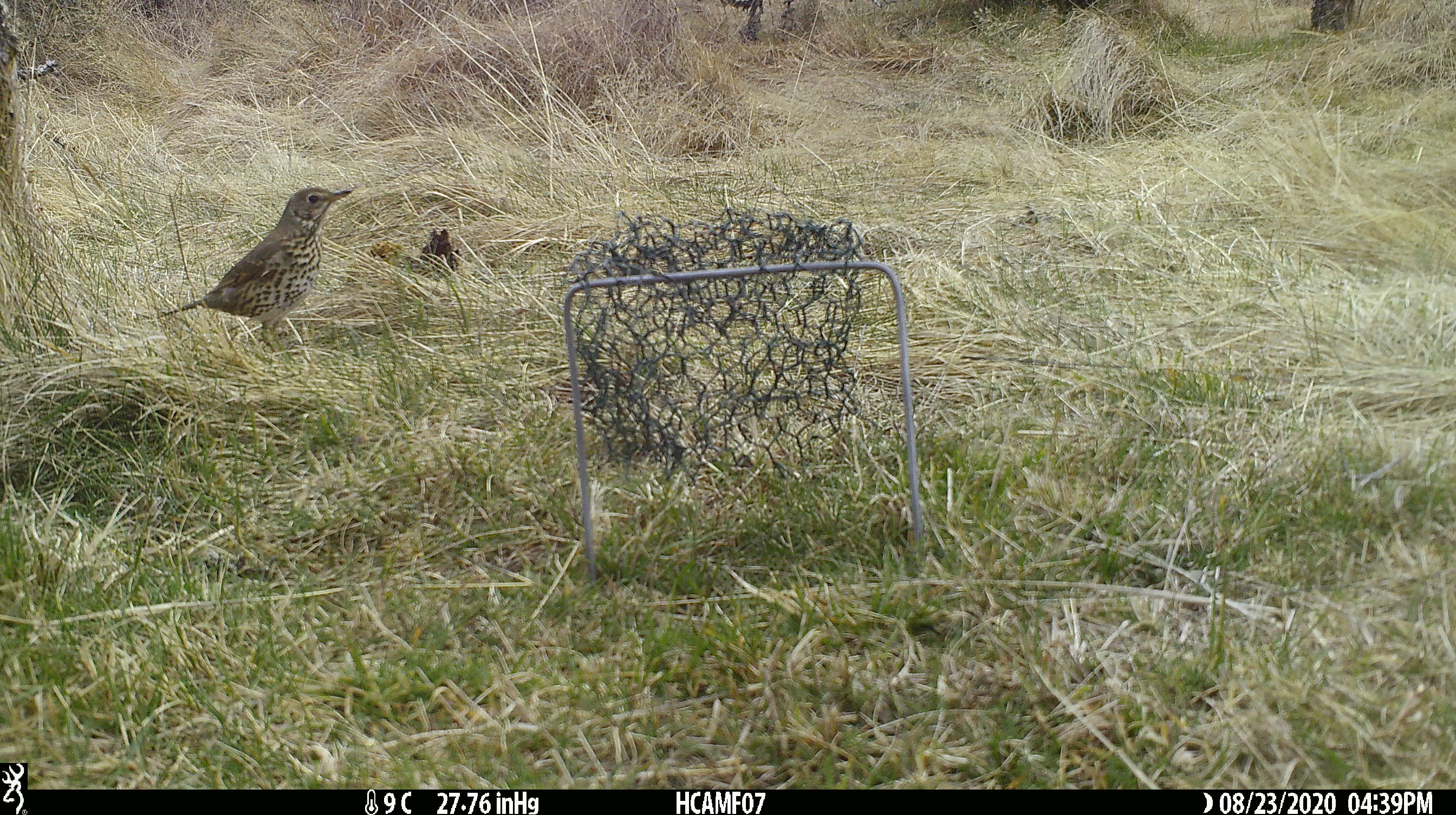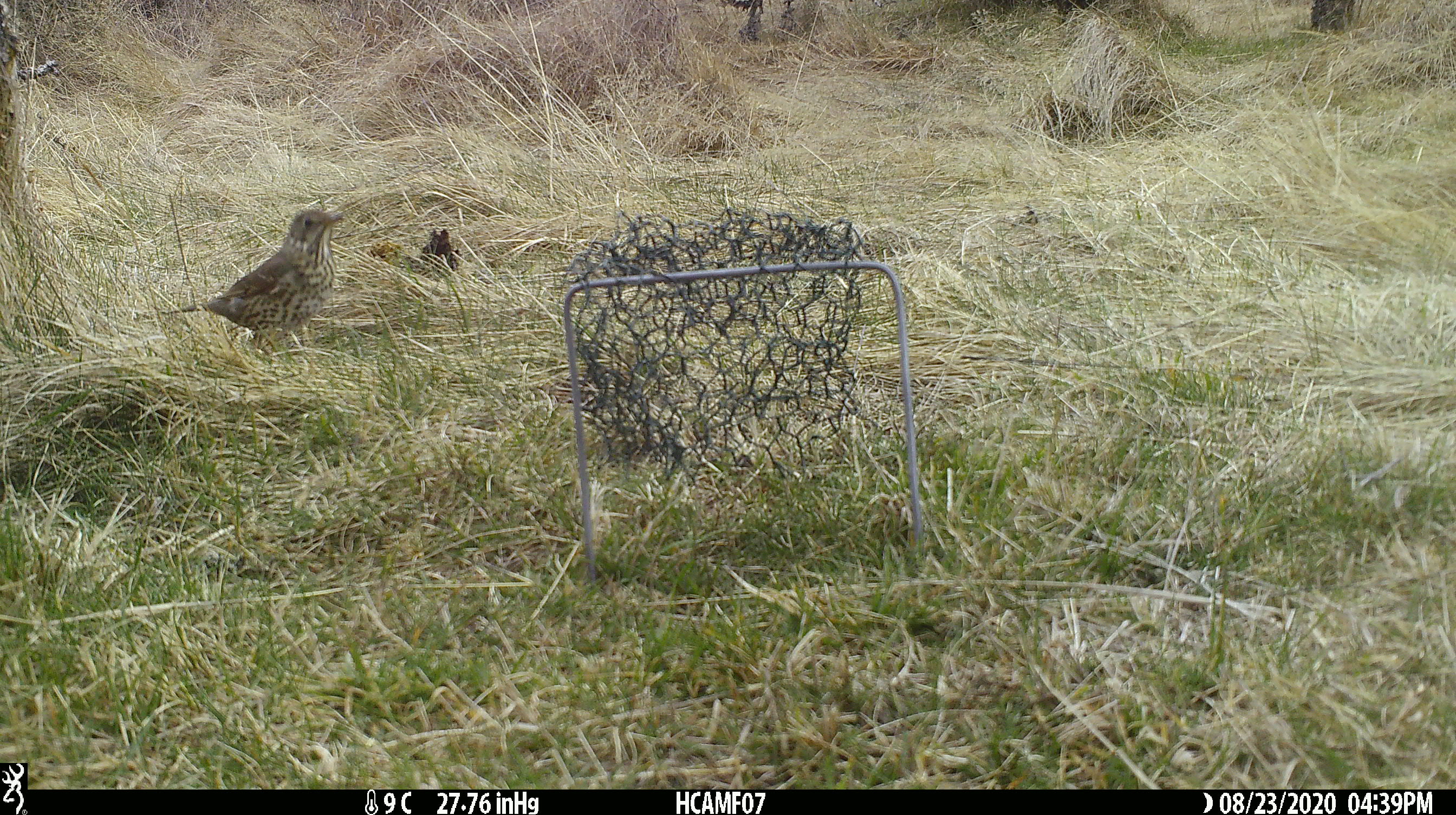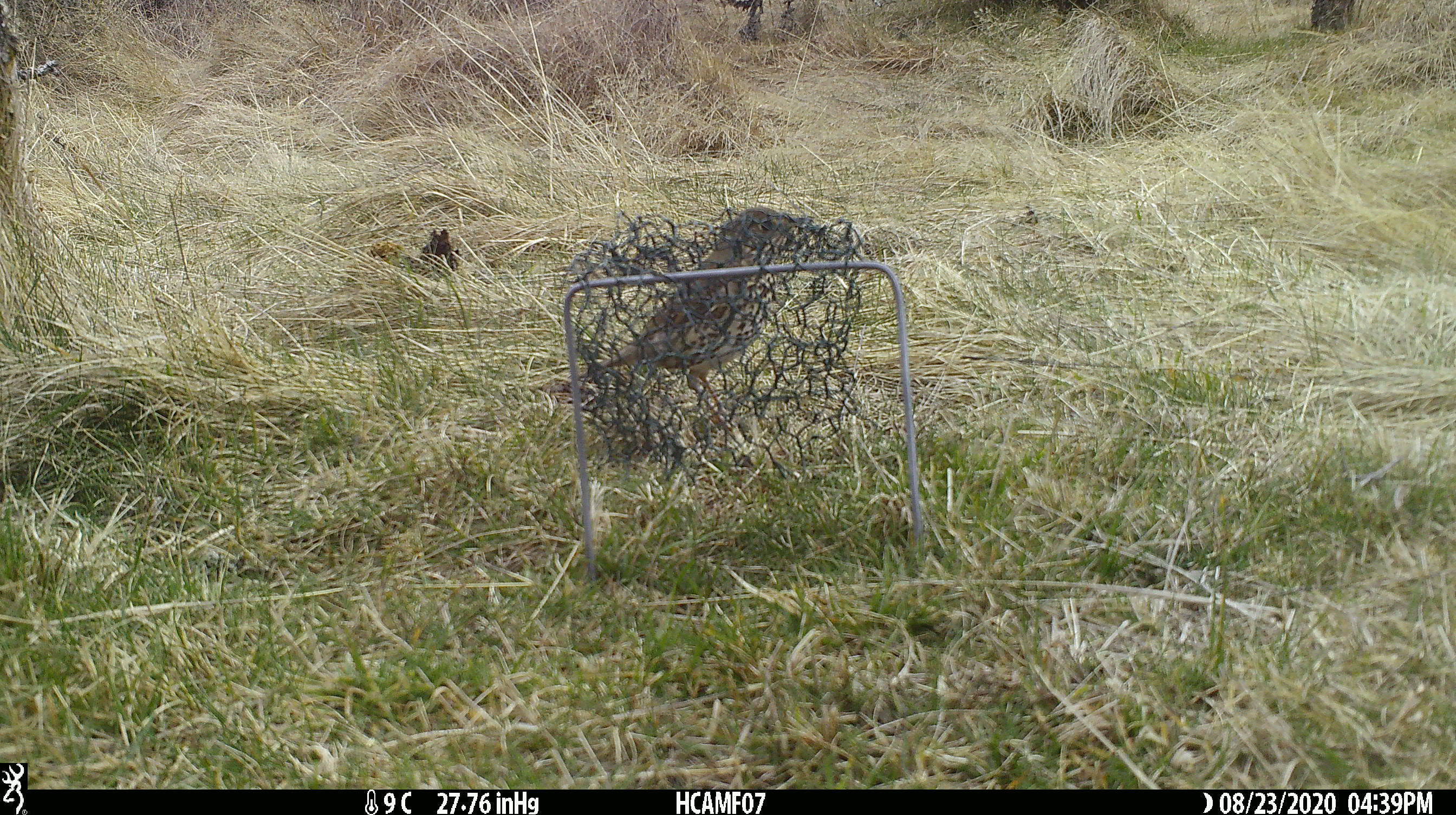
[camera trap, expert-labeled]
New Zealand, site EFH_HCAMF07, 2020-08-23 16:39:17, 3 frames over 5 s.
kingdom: Animalia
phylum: Chordata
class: Aves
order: Passeriformes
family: Turdidae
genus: Turdus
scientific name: Turdus philomelos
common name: song thrush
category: thrush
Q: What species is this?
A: Thrush (song thrush) (Turdus philomelos).